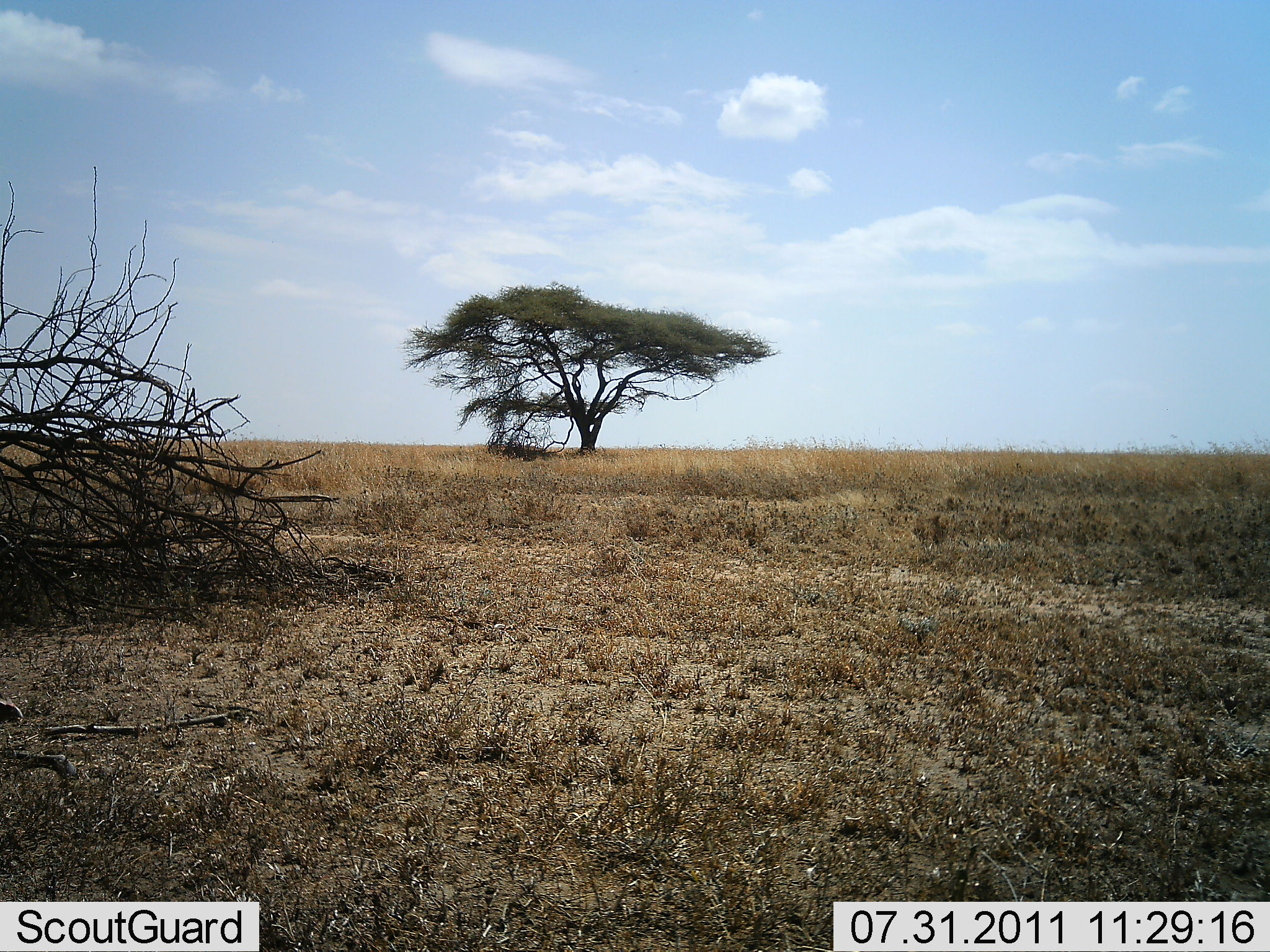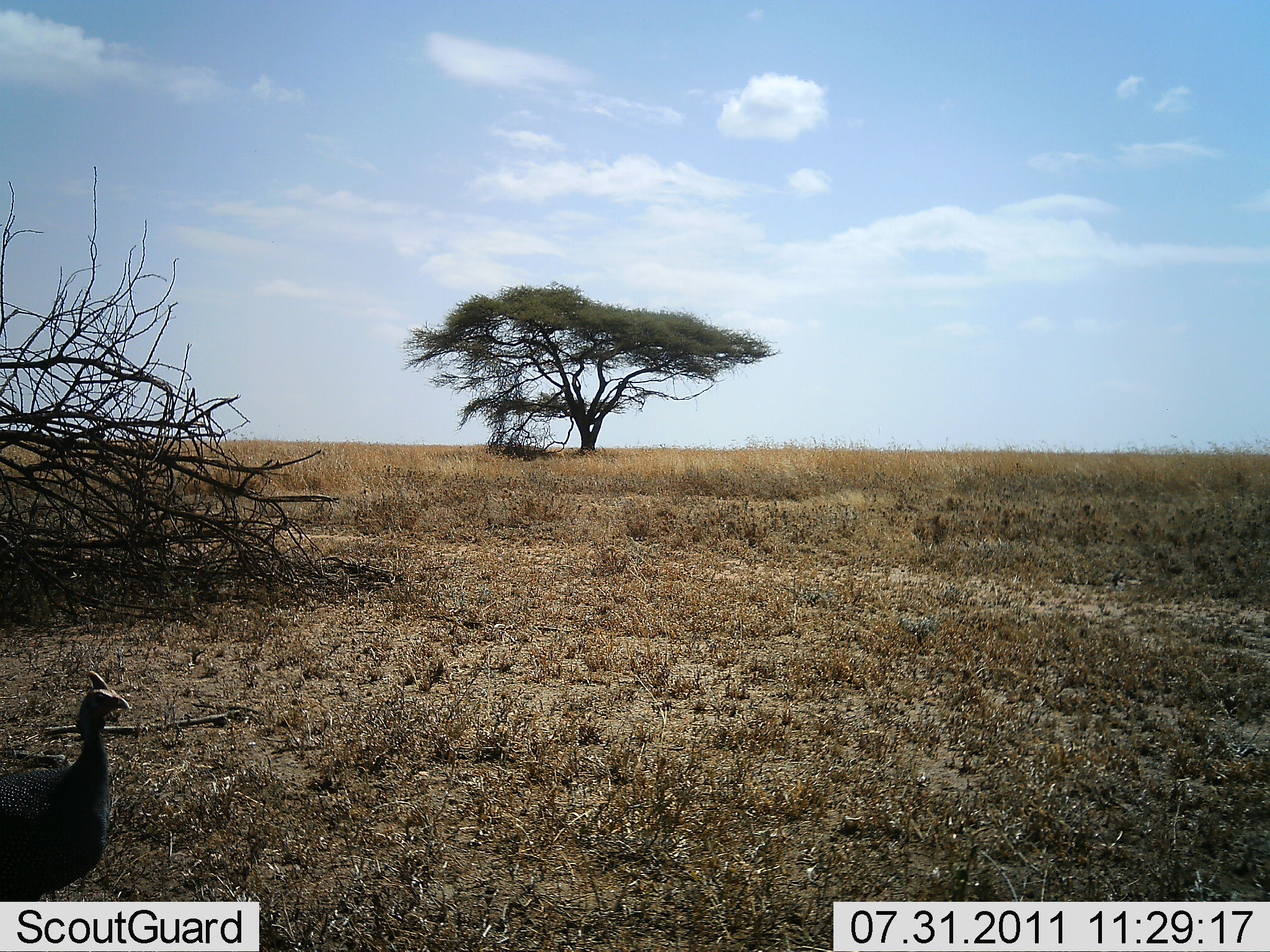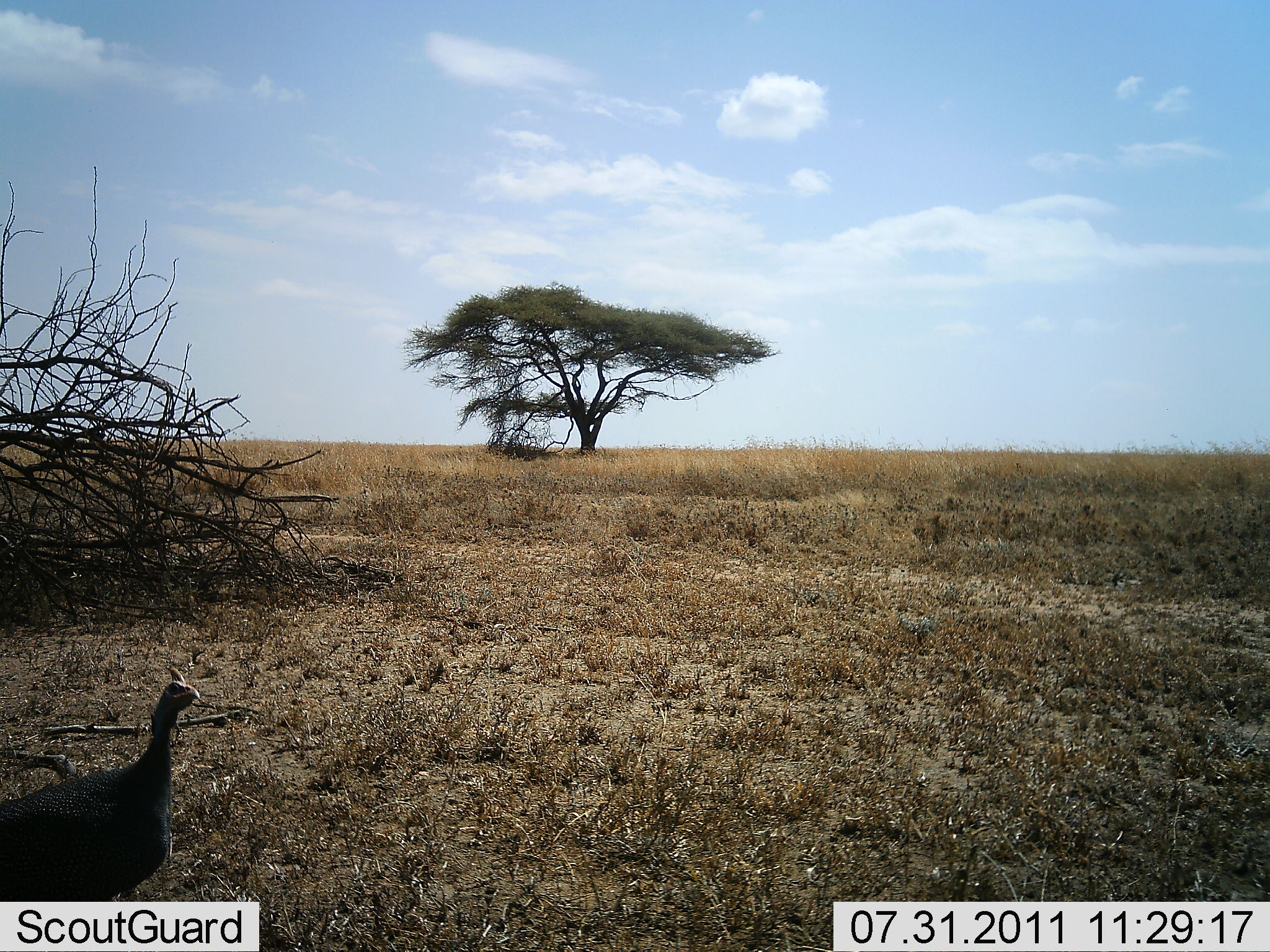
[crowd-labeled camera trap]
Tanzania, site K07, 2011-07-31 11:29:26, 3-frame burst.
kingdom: Animalia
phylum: Chordata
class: Aves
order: Galliformes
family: Numididae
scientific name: Numididae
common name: guinea fowl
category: guineafowl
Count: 1.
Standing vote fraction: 0%.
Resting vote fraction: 0%.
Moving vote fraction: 91%.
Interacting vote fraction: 0%.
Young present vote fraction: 0%.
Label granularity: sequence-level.